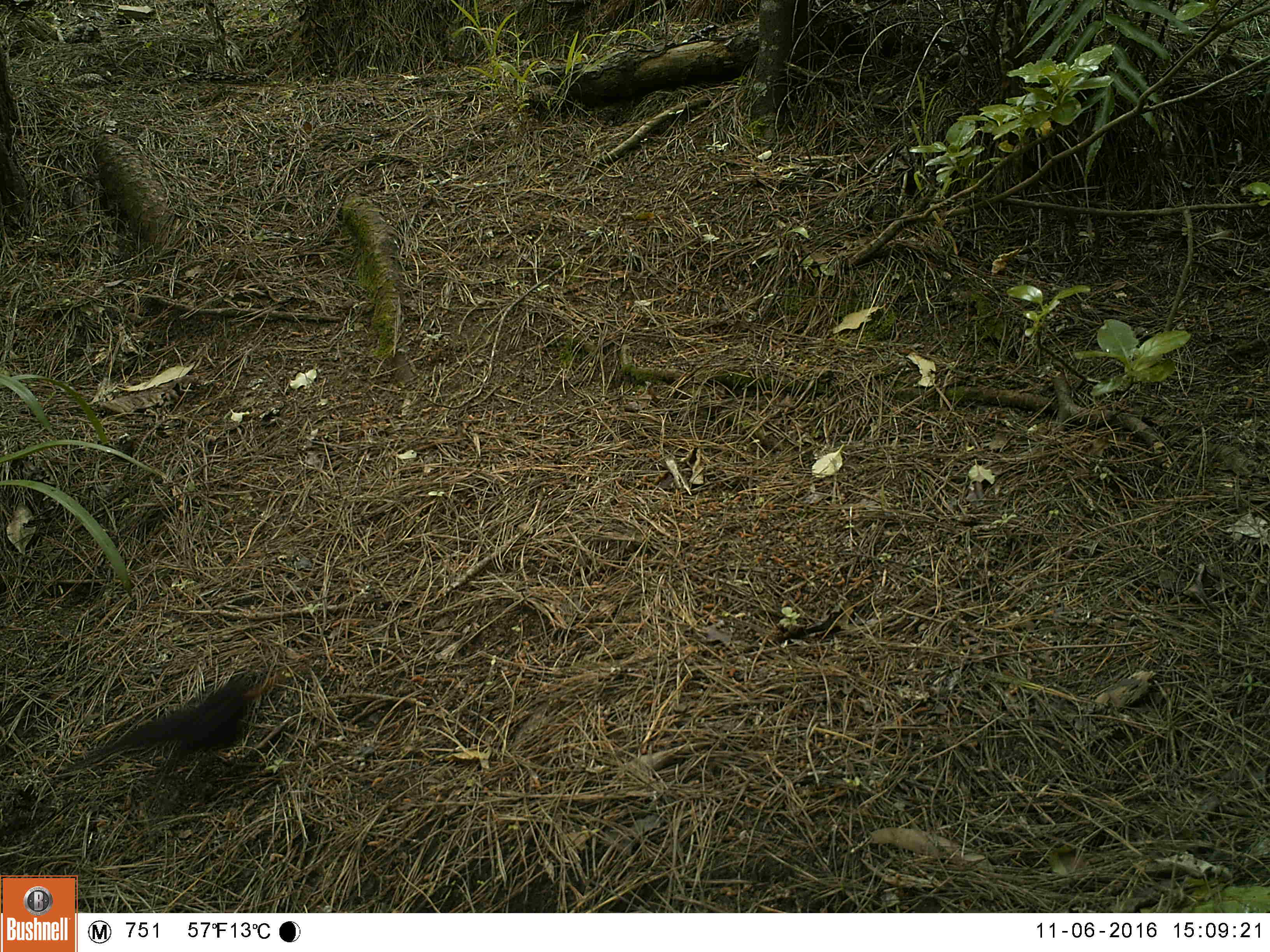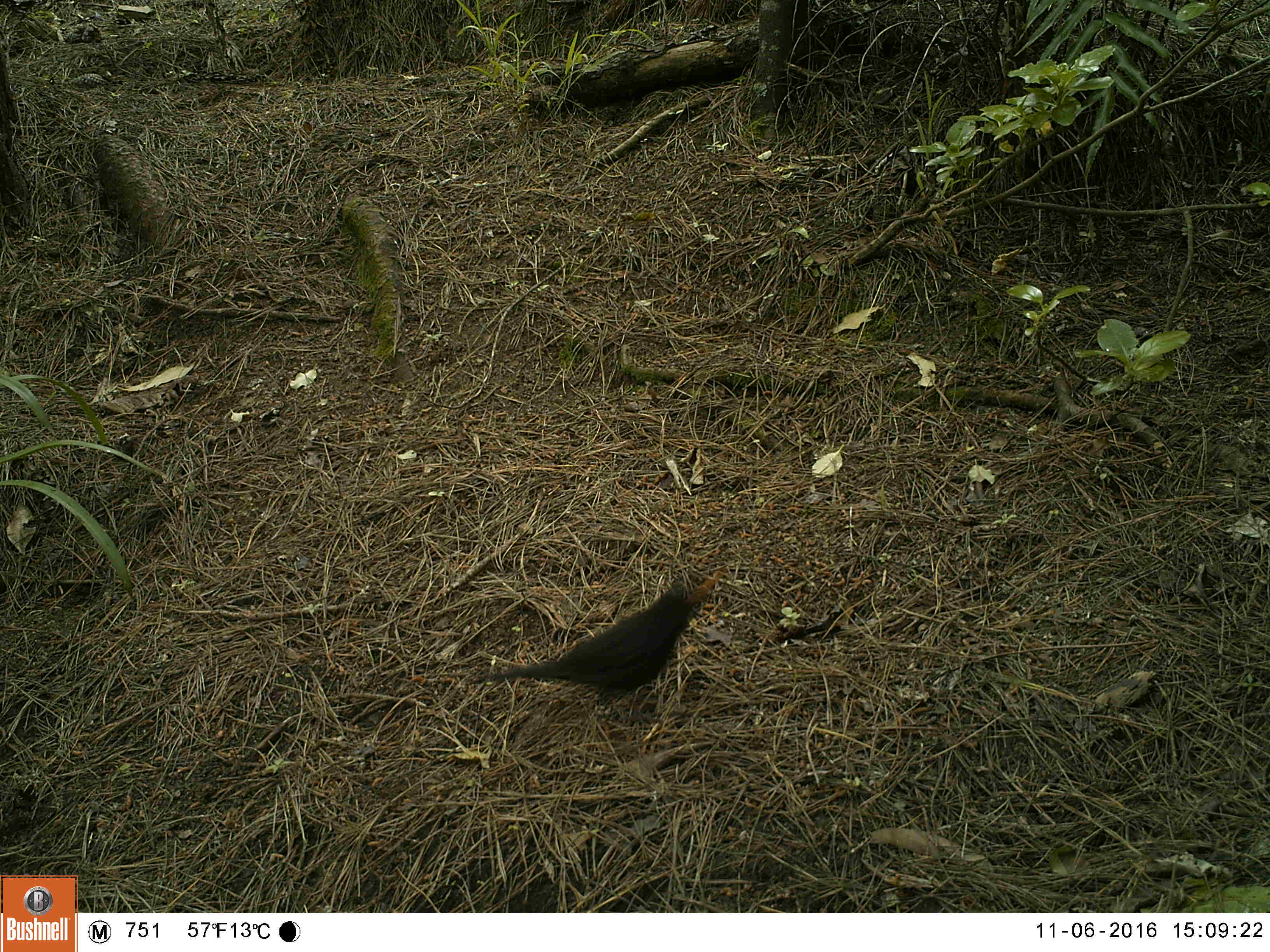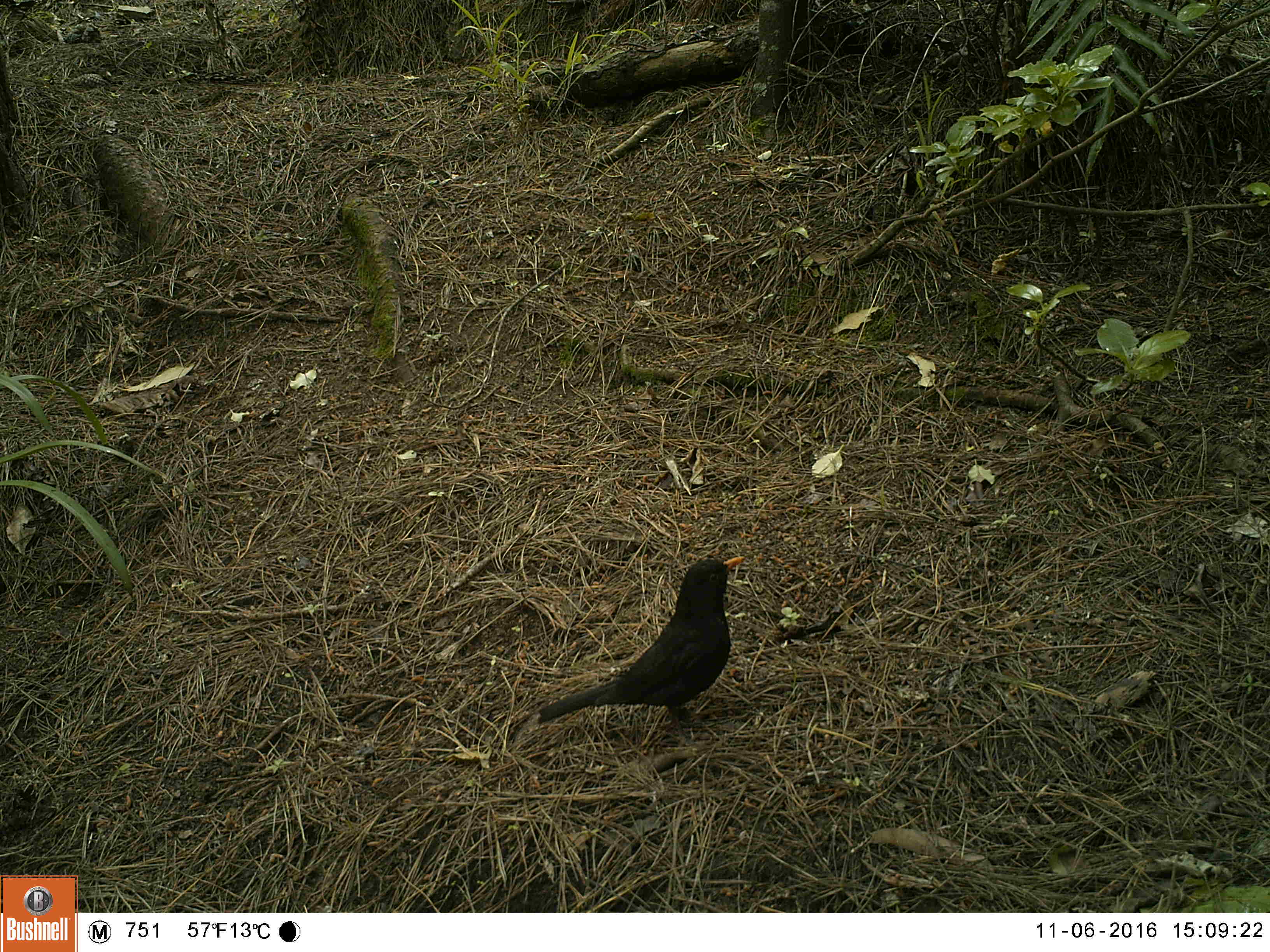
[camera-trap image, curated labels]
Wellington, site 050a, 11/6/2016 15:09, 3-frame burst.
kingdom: Animalia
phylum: Chordata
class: Aves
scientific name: Aves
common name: bird